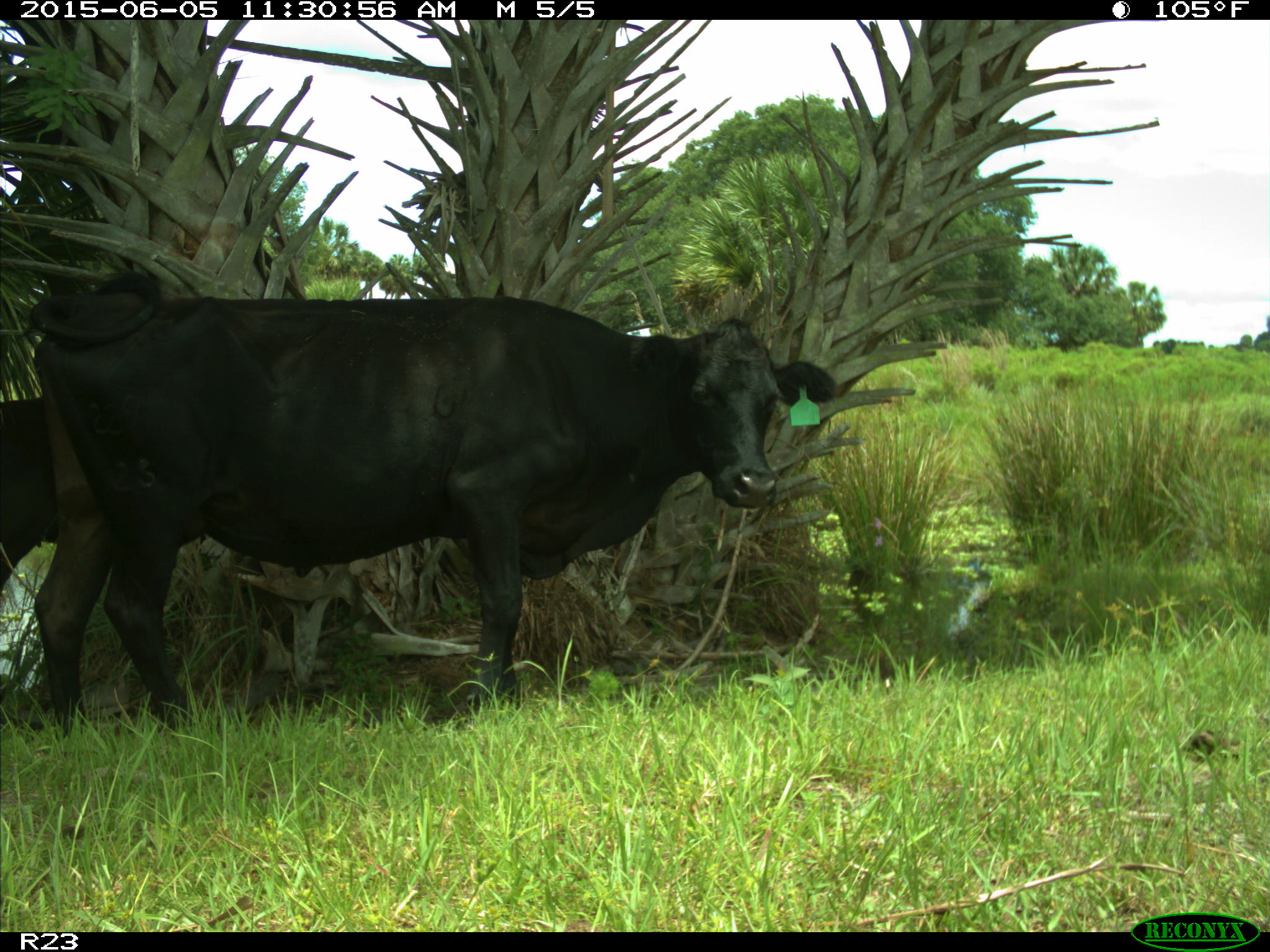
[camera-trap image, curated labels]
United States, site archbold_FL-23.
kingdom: Animalia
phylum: Chordata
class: Mammalia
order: Artiodactyla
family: Bovidae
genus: Bos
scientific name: Bos taurus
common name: domestic cow